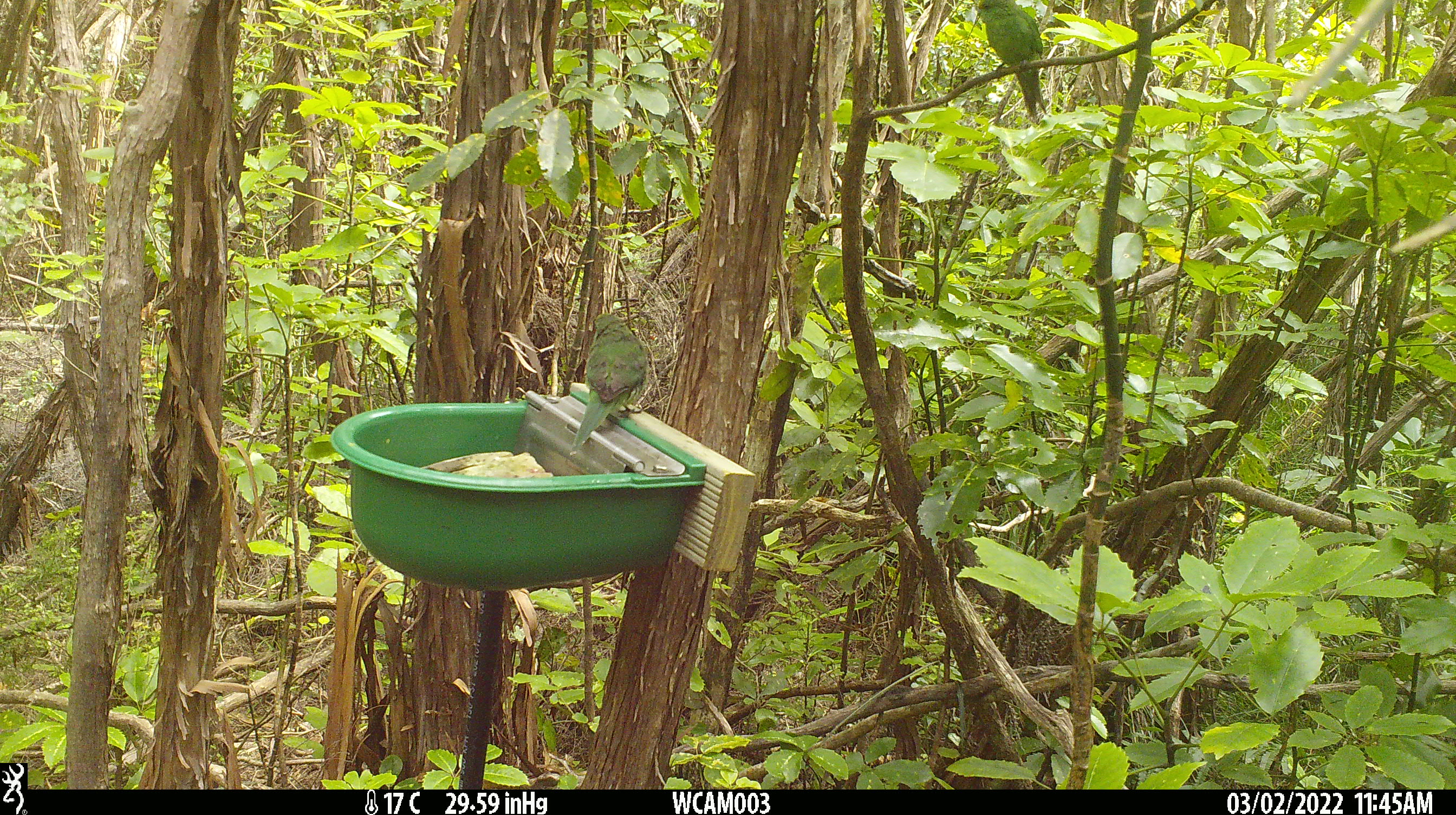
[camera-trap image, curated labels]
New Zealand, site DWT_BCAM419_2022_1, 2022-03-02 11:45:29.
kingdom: Animalia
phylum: Chordata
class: Aves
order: Psittaciformes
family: Psittaculidae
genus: Cyanoramphus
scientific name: Cyanoramphus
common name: parakeet